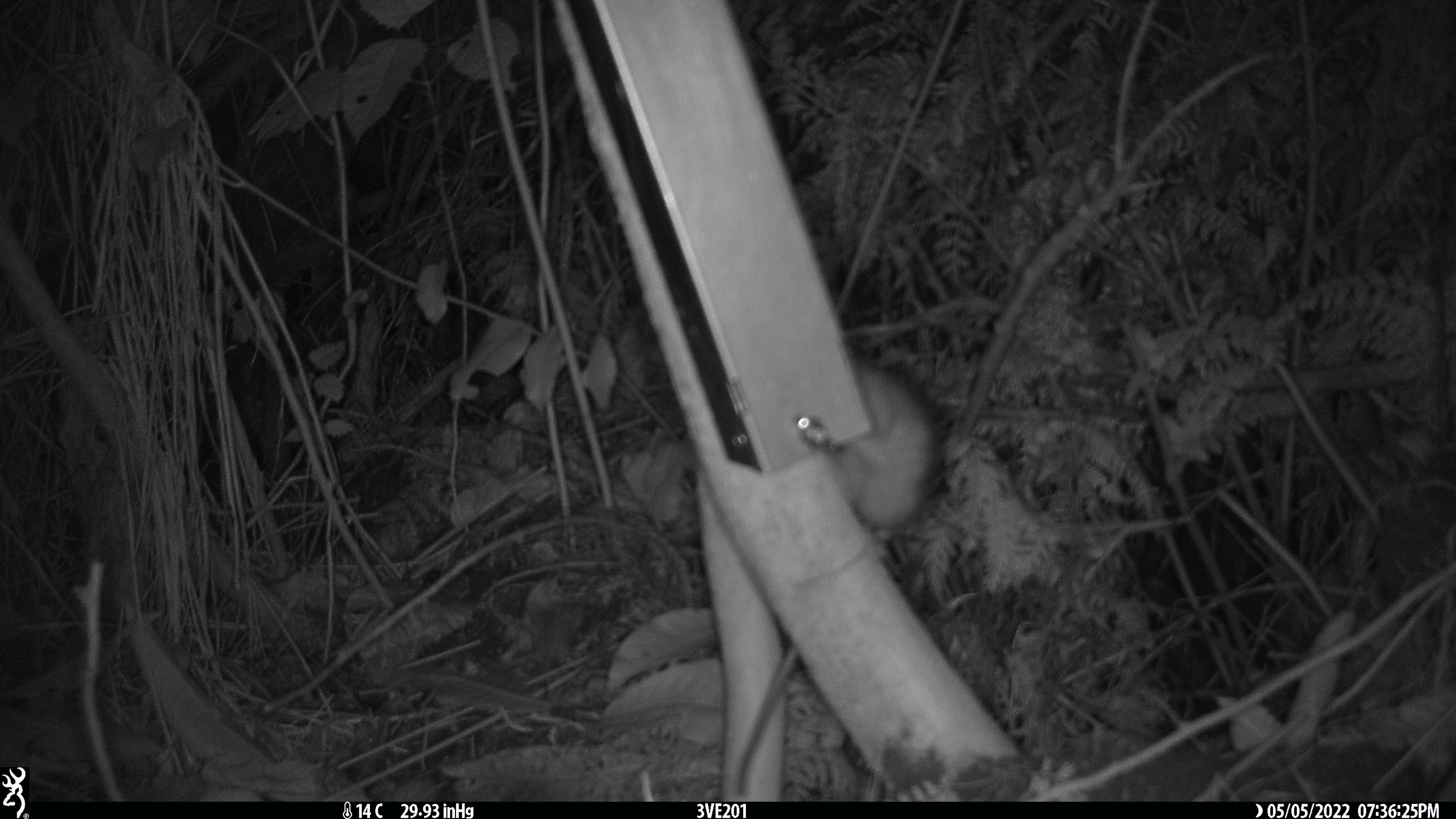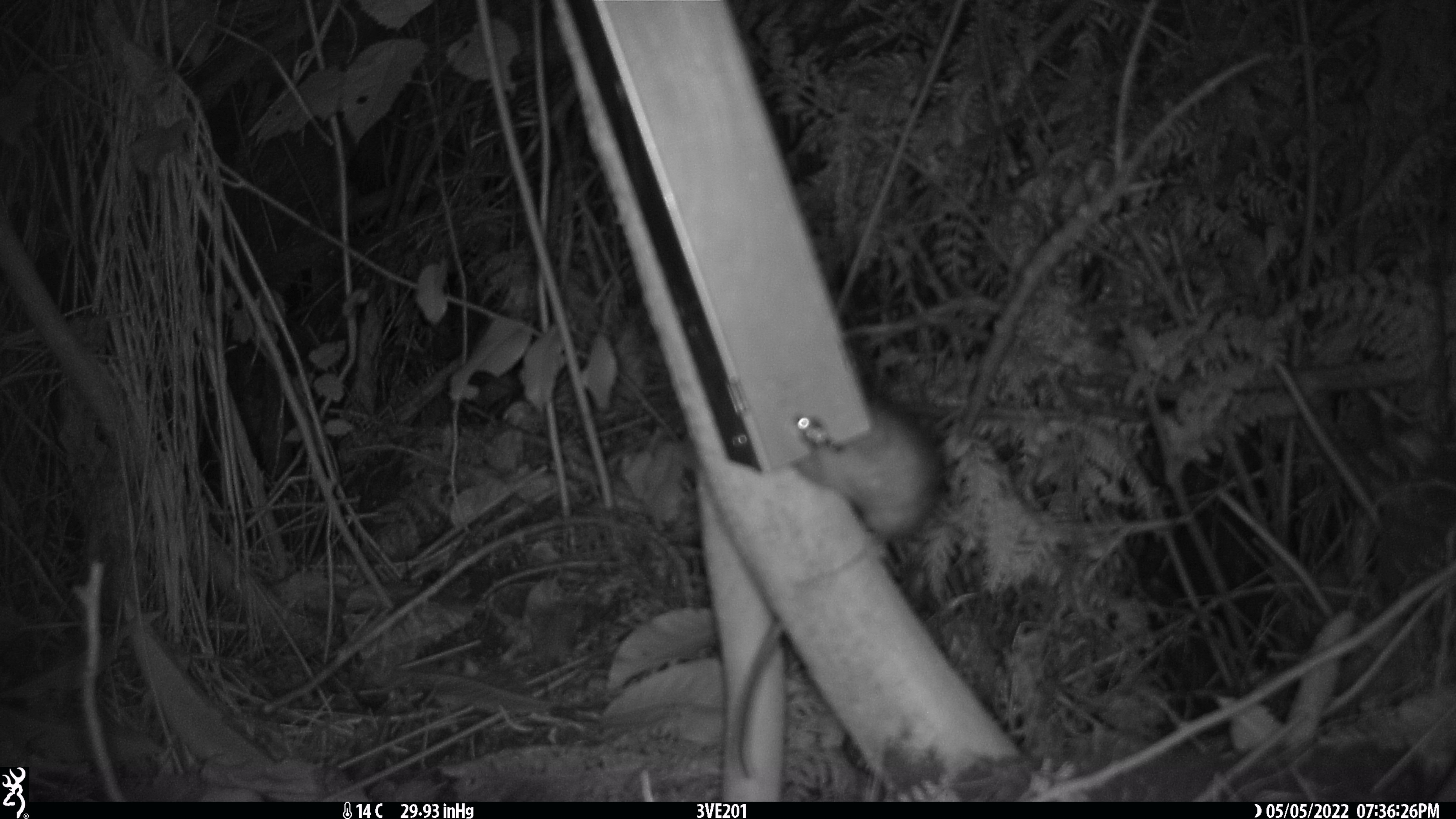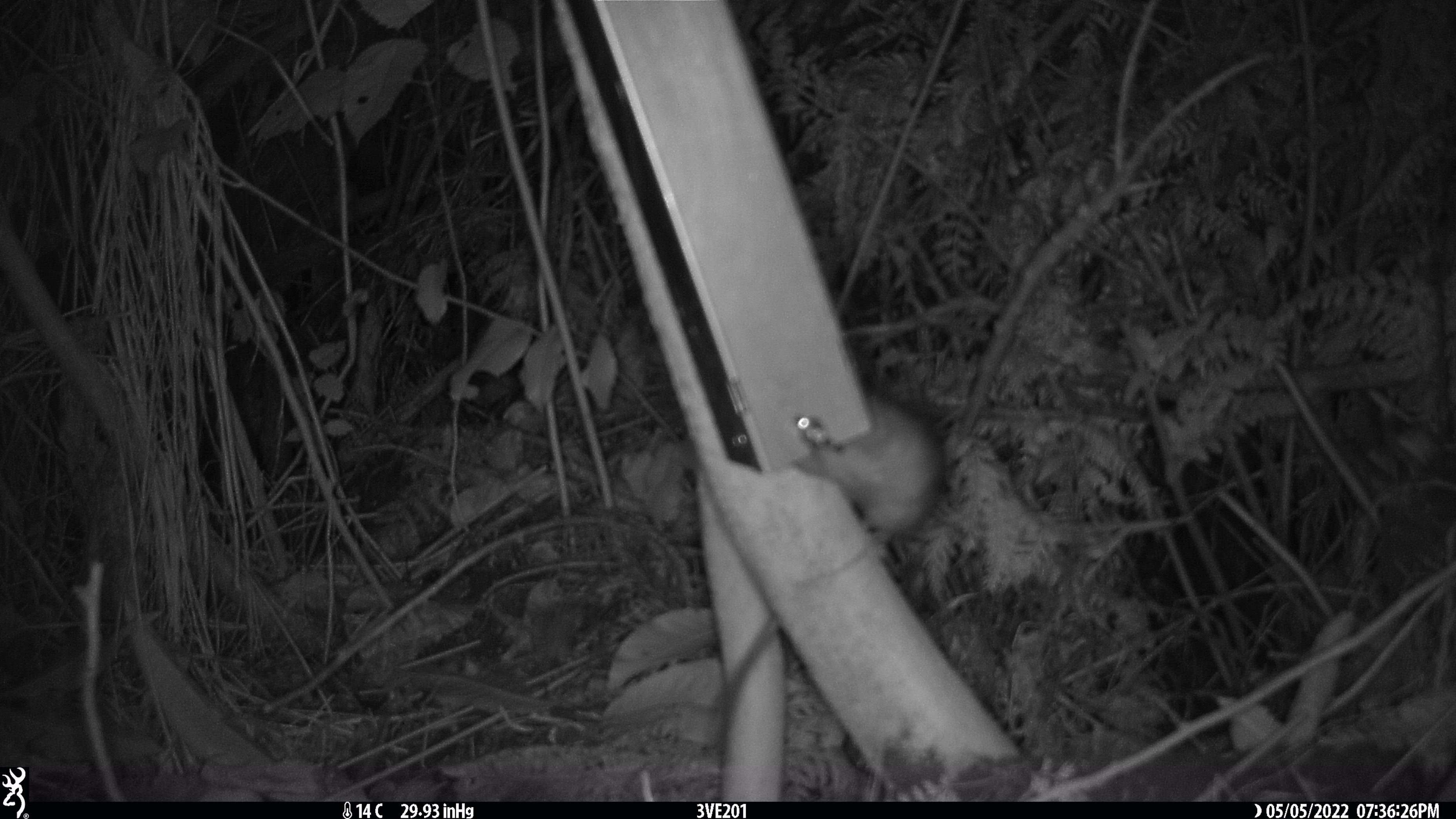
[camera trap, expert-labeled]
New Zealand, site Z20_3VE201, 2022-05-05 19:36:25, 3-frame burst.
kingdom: Animalia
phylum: Chordata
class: Mammalia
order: Rodentia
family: Muridae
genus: Rattus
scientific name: Rattus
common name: rat